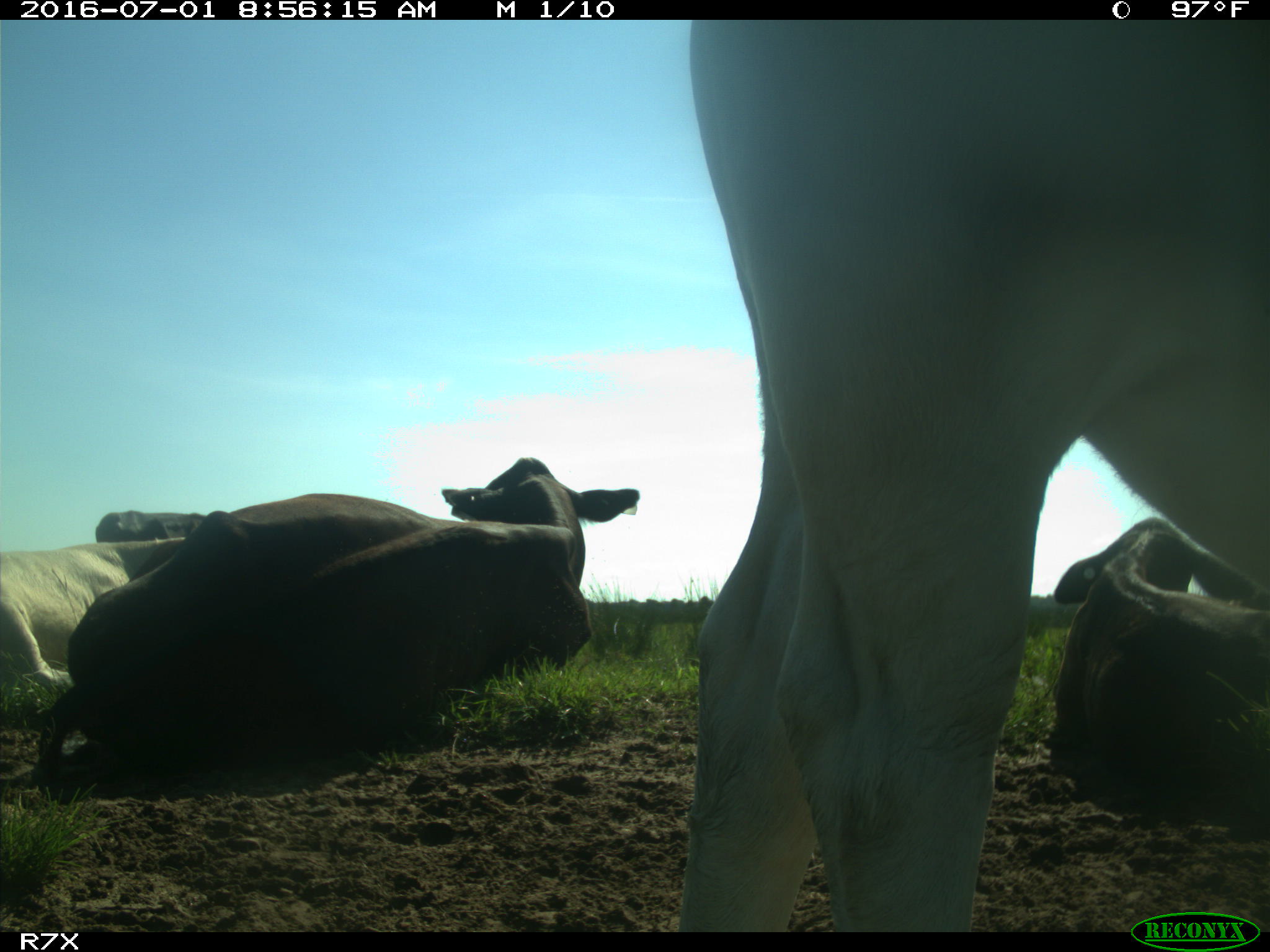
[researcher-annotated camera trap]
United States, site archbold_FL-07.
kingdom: Animalia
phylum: Chordata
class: Mammalia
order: Artiodactyla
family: Bovidae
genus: Bos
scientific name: Bos taurus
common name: domestic cow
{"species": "Bos taurus (domestic cow)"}